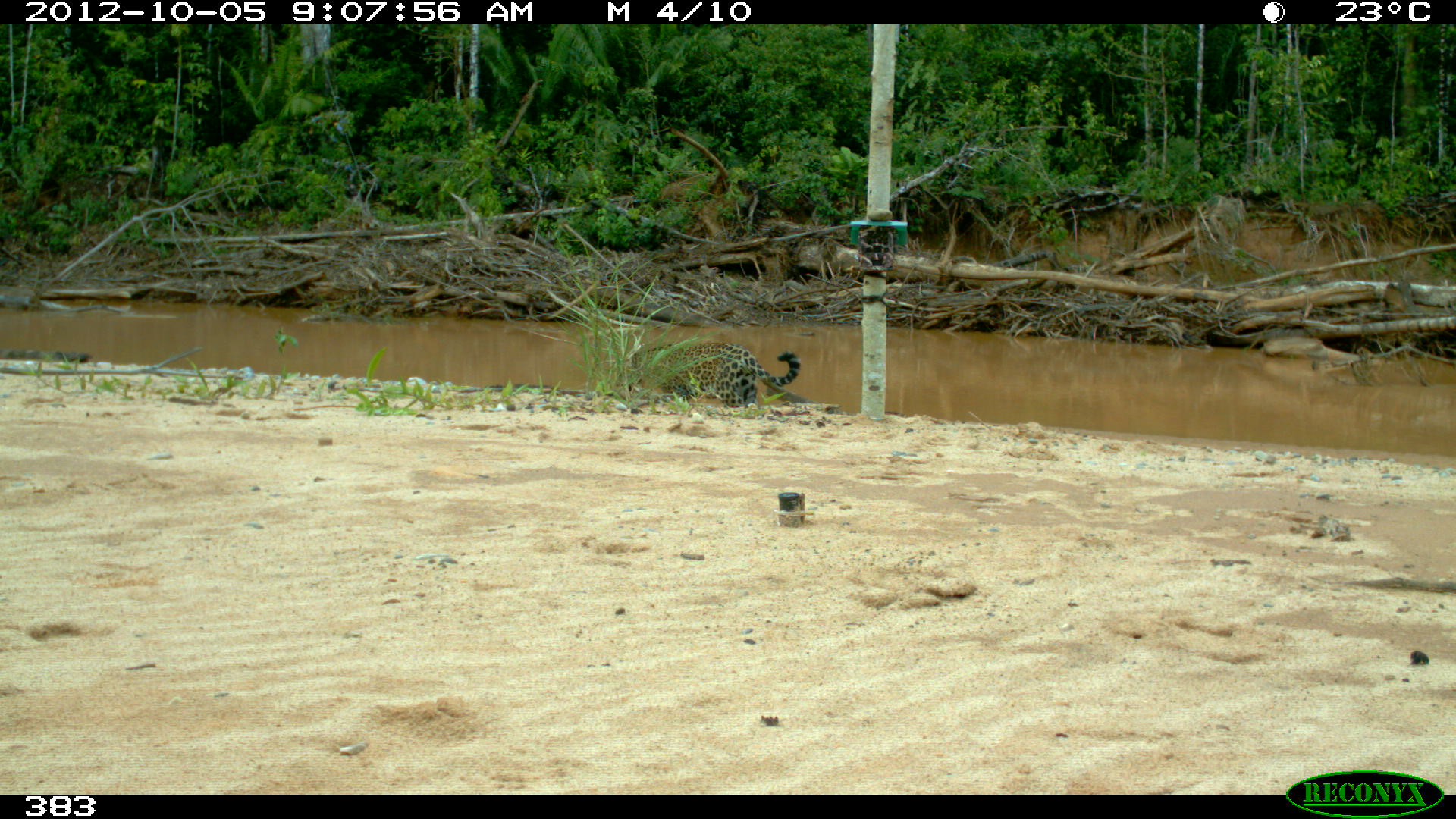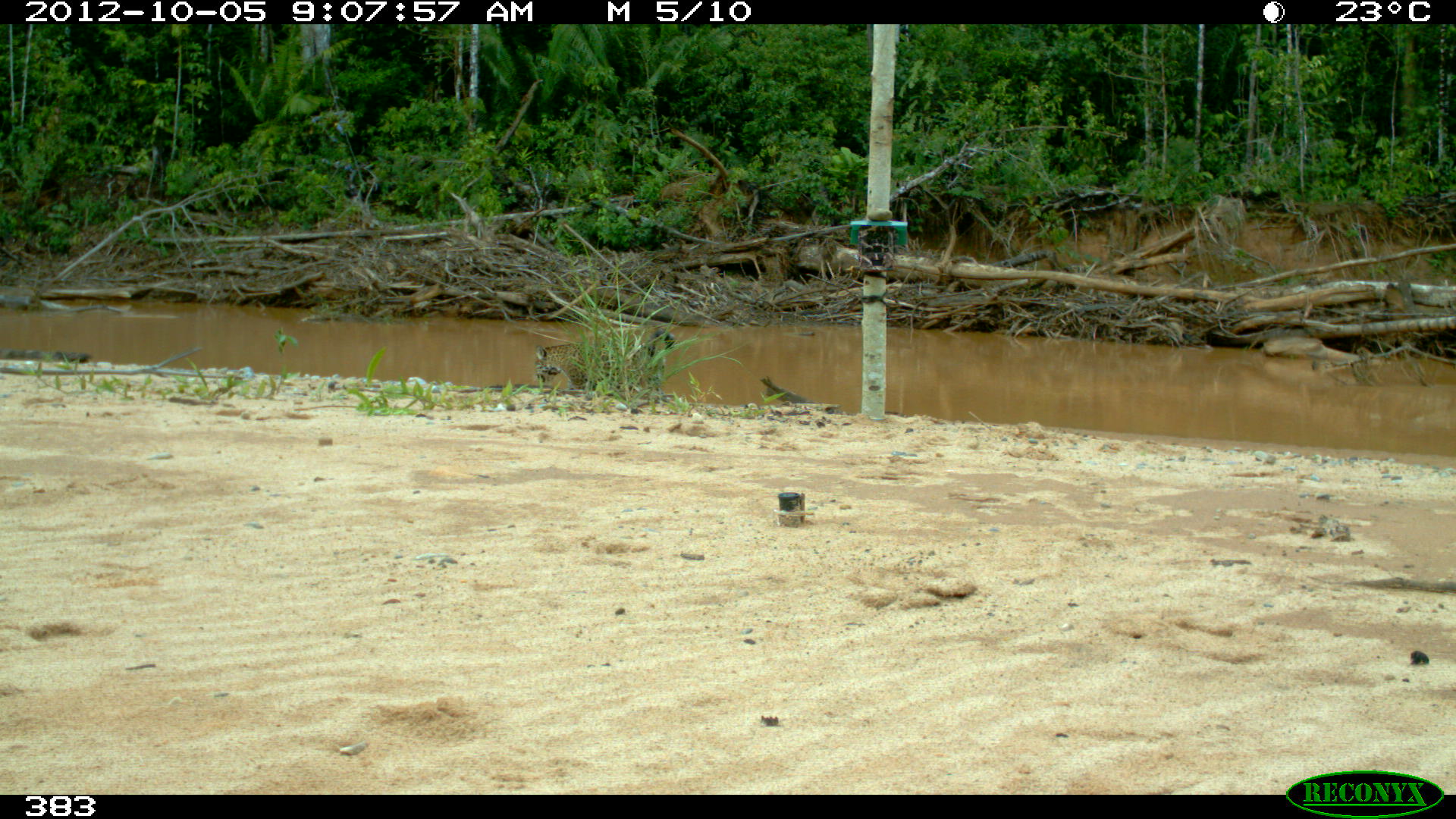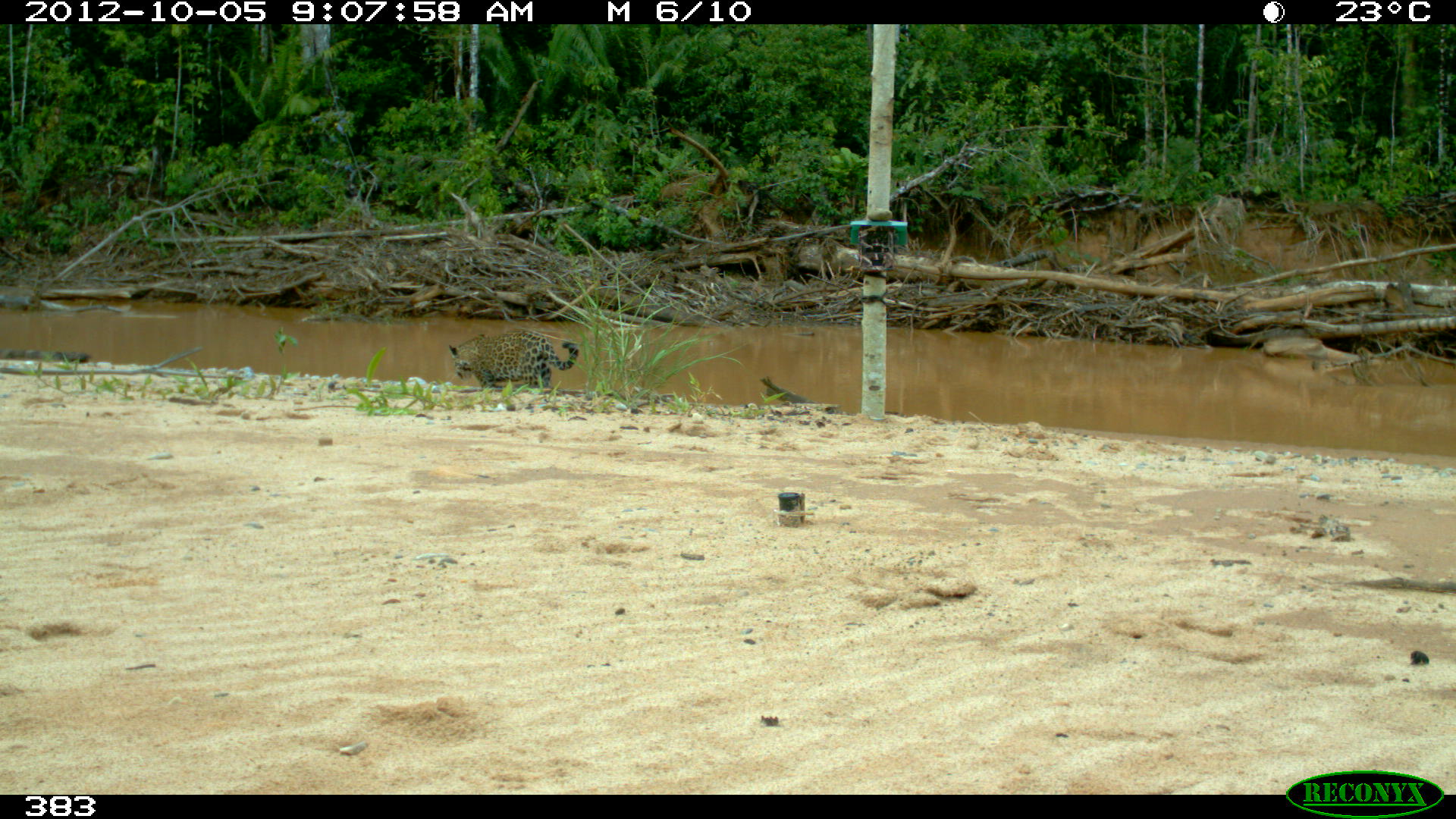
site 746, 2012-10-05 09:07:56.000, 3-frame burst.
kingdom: Animalia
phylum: Chordata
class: Mammalia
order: Carnivora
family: Felidae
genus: Panthera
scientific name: Panthera onca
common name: jaguar